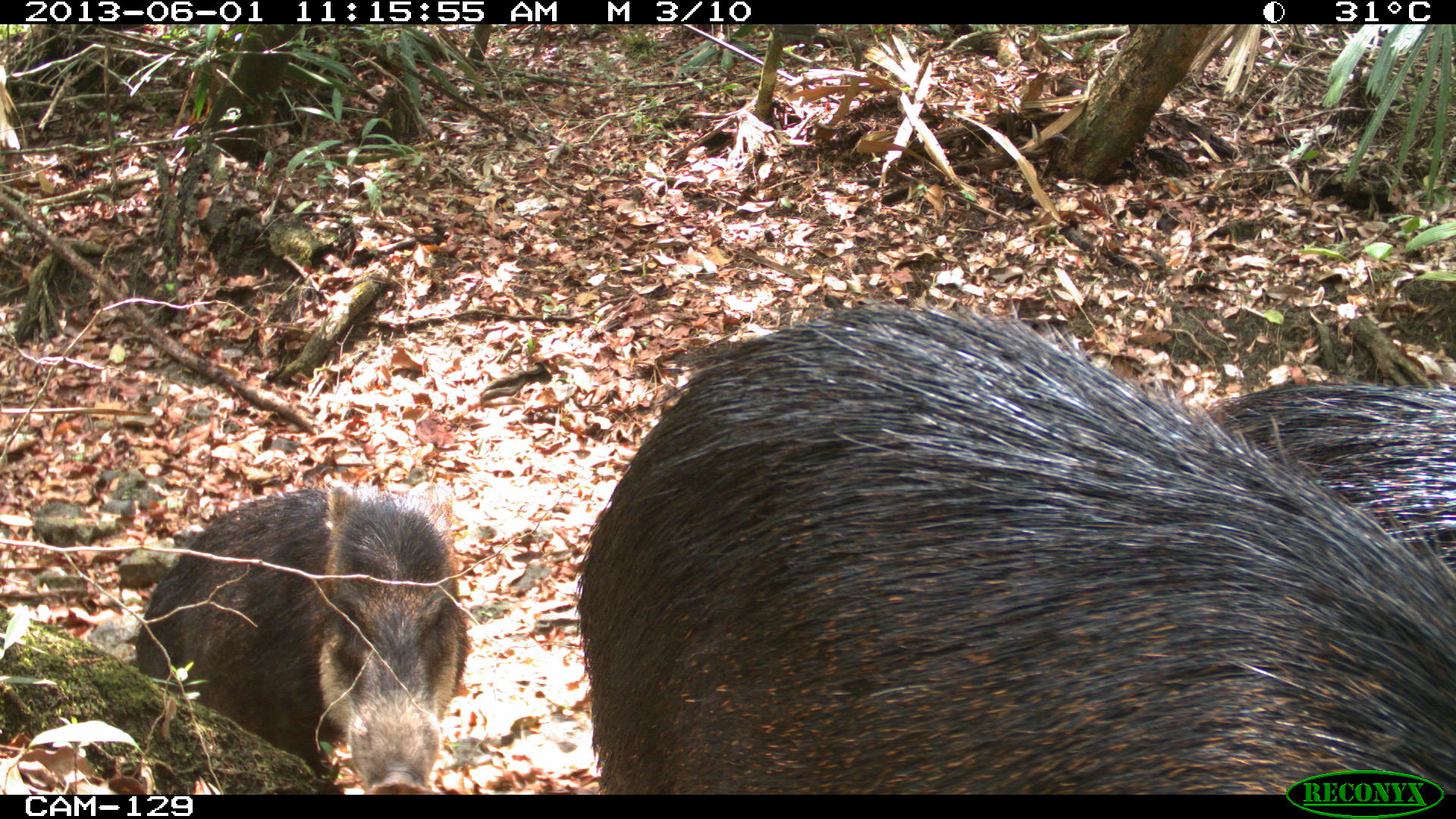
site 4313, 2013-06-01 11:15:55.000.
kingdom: Animalia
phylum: Chordata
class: Mammalia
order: Artiodactyla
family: Tayassuidae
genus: Tayassu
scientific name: Tayassu pecari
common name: white-lipped peccary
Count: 6.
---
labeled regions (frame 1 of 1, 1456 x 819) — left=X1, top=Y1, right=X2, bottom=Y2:
tayassu pecari: left=571, top=290, right=1453, bottom=795; left=133, top=479, right=475, bottom=795; left=1205, top=380, right=1456, bottom=575